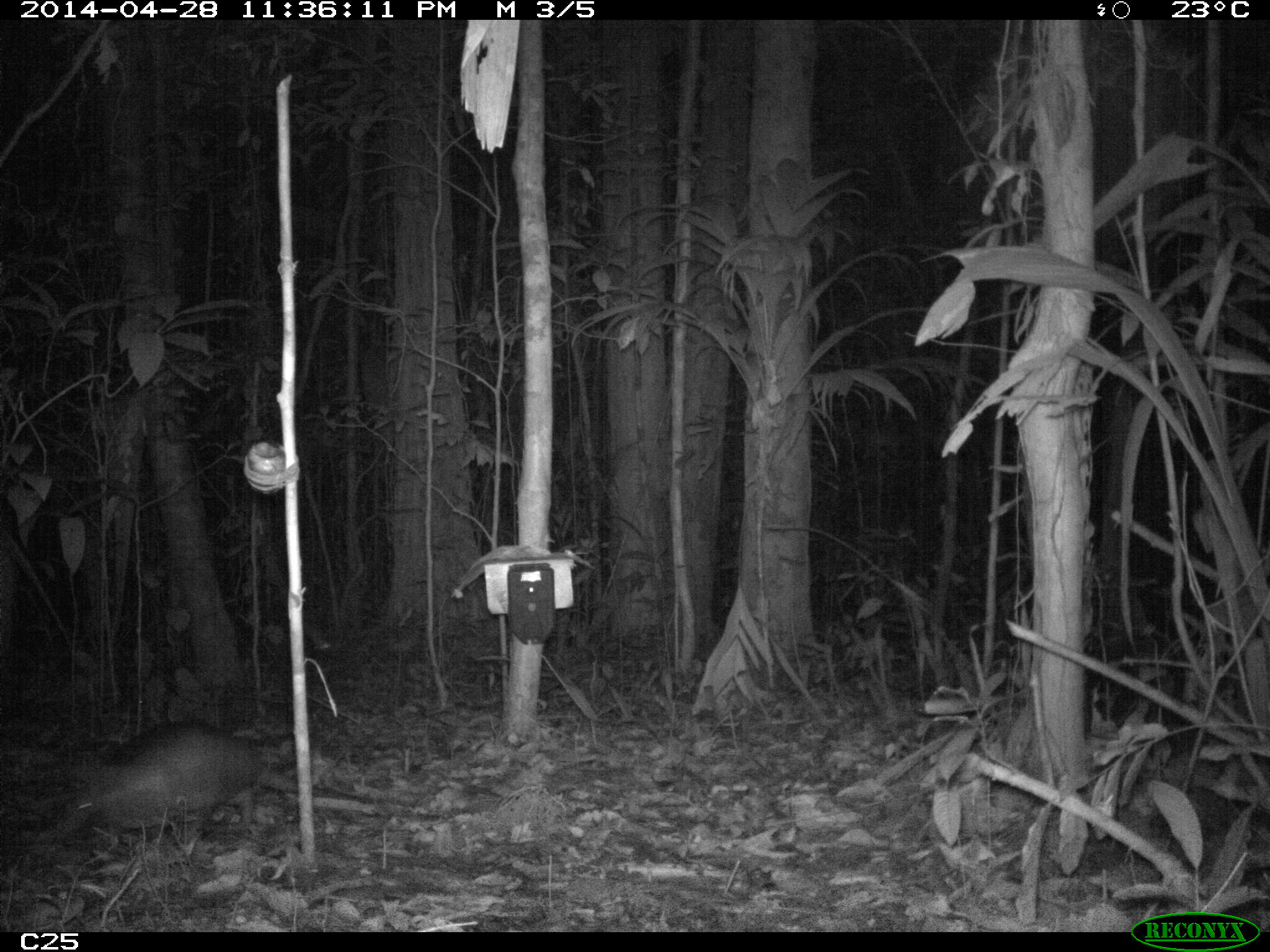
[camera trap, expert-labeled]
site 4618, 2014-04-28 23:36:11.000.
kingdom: Animalia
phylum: Chordata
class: Mammalia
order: Cingulata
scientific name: Cingulata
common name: armadillo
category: unknown armadillo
Unknown armadillo (armadillo) (Cingulata), count 1, age adult.